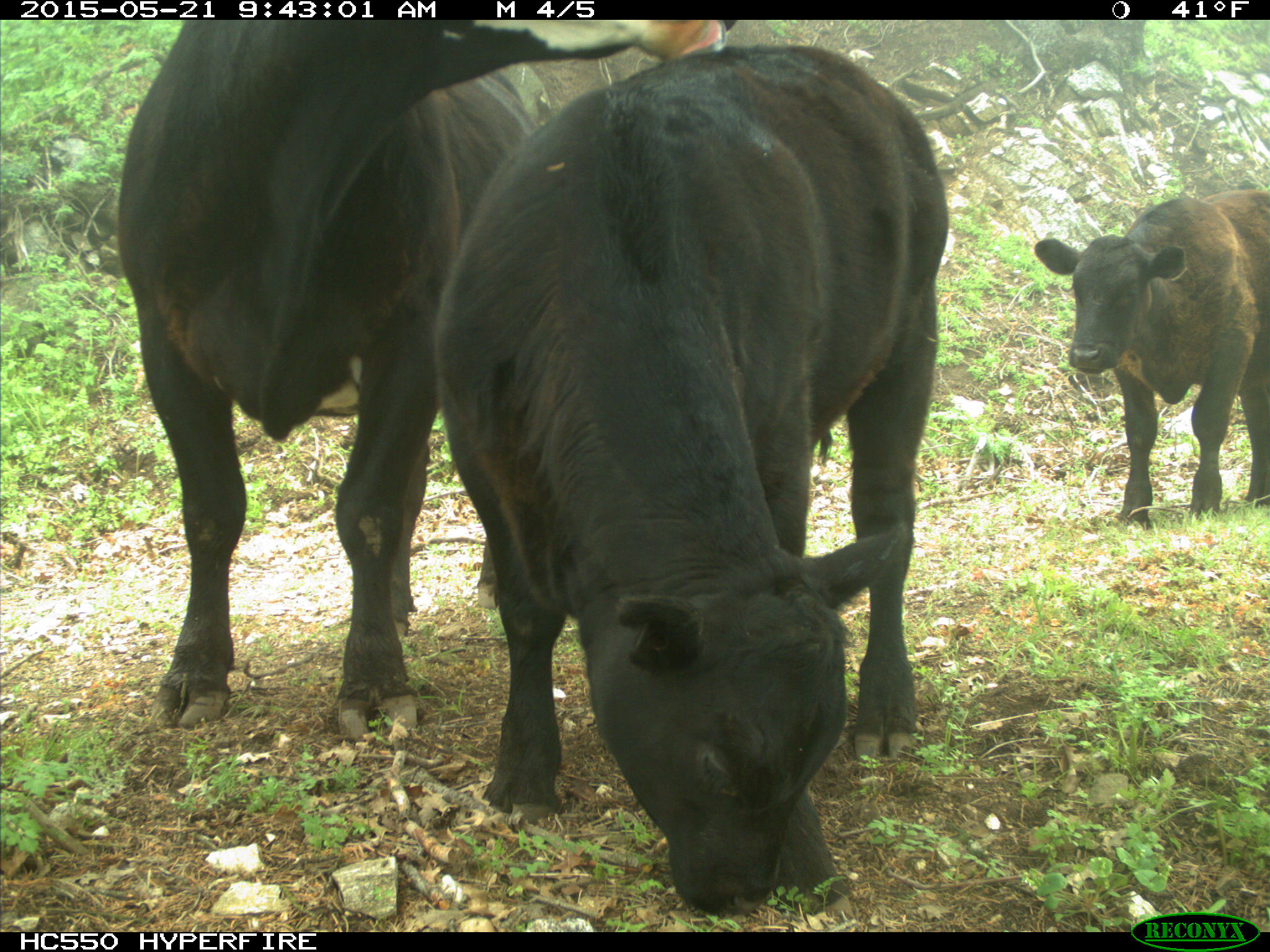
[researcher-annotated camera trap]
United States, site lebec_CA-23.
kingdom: Animalia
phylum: Chordata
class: Mammalia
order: Artiodactyla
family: Bovidae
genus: Bos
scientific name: Bos taurus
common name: domestic cow